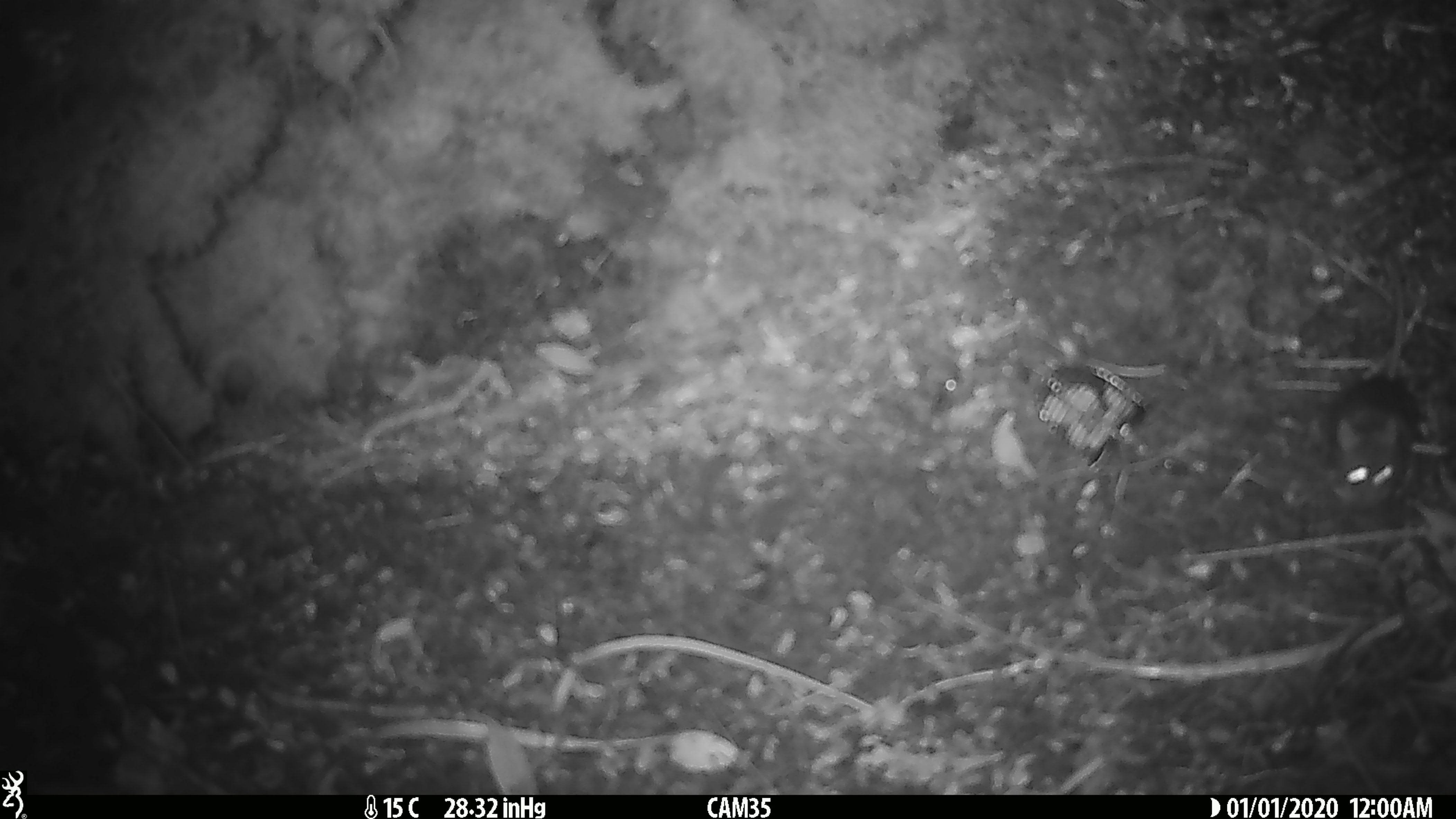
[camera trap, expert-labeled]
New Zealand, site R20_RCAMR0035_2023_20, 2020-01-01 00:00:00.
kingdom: Animalia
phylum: Chordata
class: Mammalia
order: Rodentia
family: Muridae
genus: Mus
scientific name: Mus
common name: mouse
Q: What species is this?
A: Mouse (Mus).